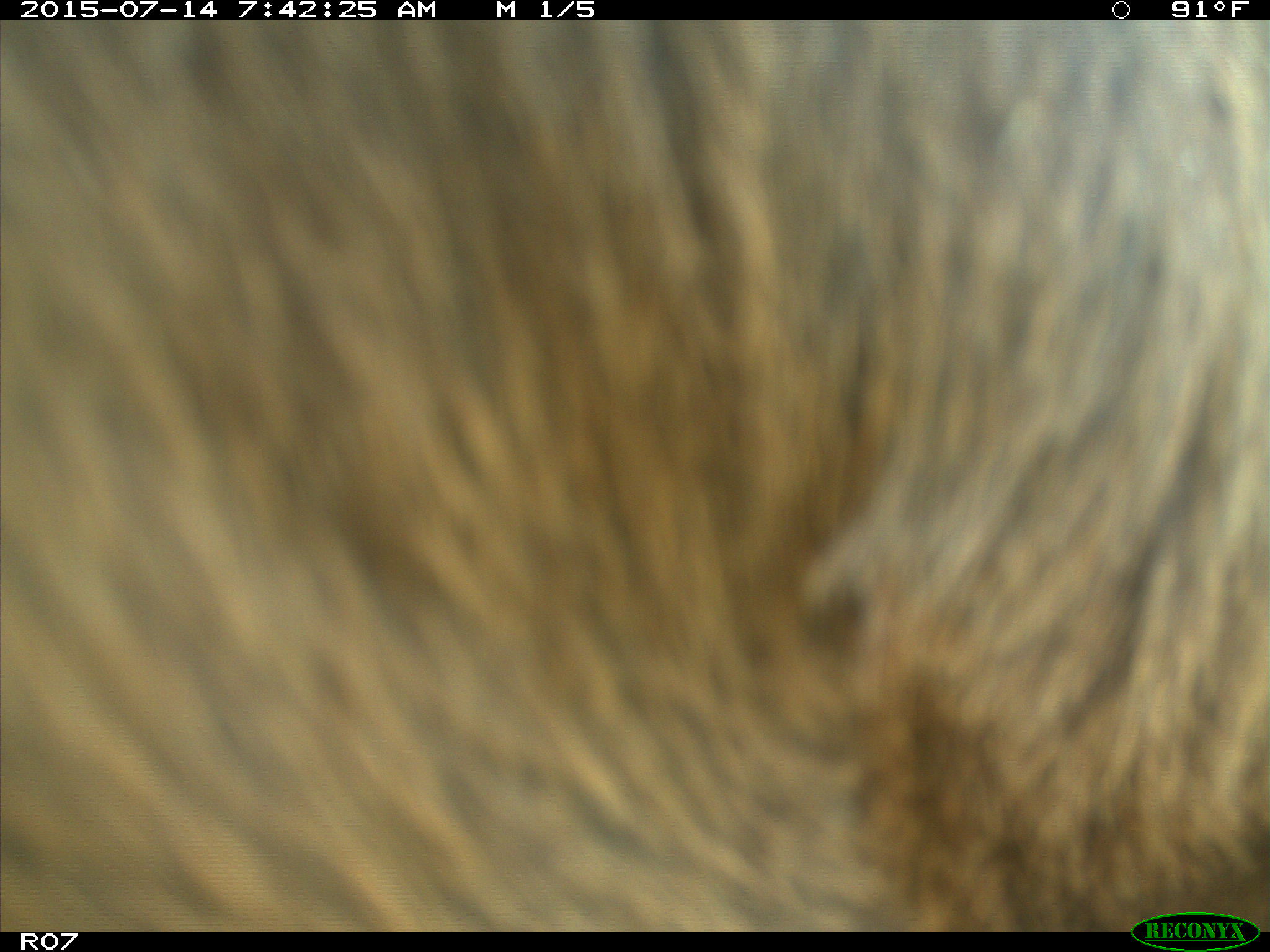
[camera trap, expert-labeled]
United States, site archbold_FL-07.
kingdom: Animalia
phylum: Chordata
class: Mammalia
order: Artiodactyla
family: Bovidae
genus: Bos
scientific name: Bos taurus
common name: domestic cow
Bos taurus (domestic cow).